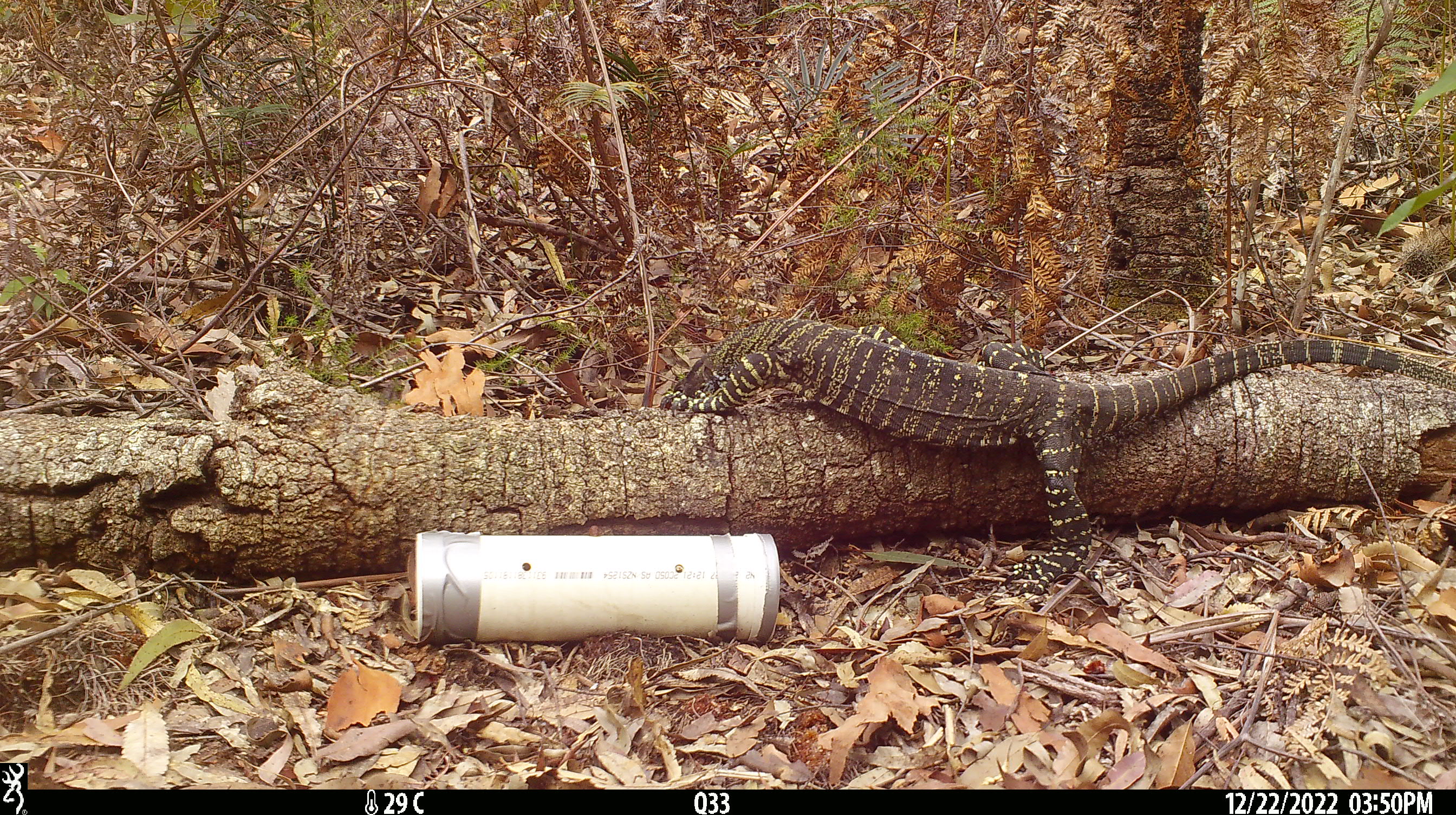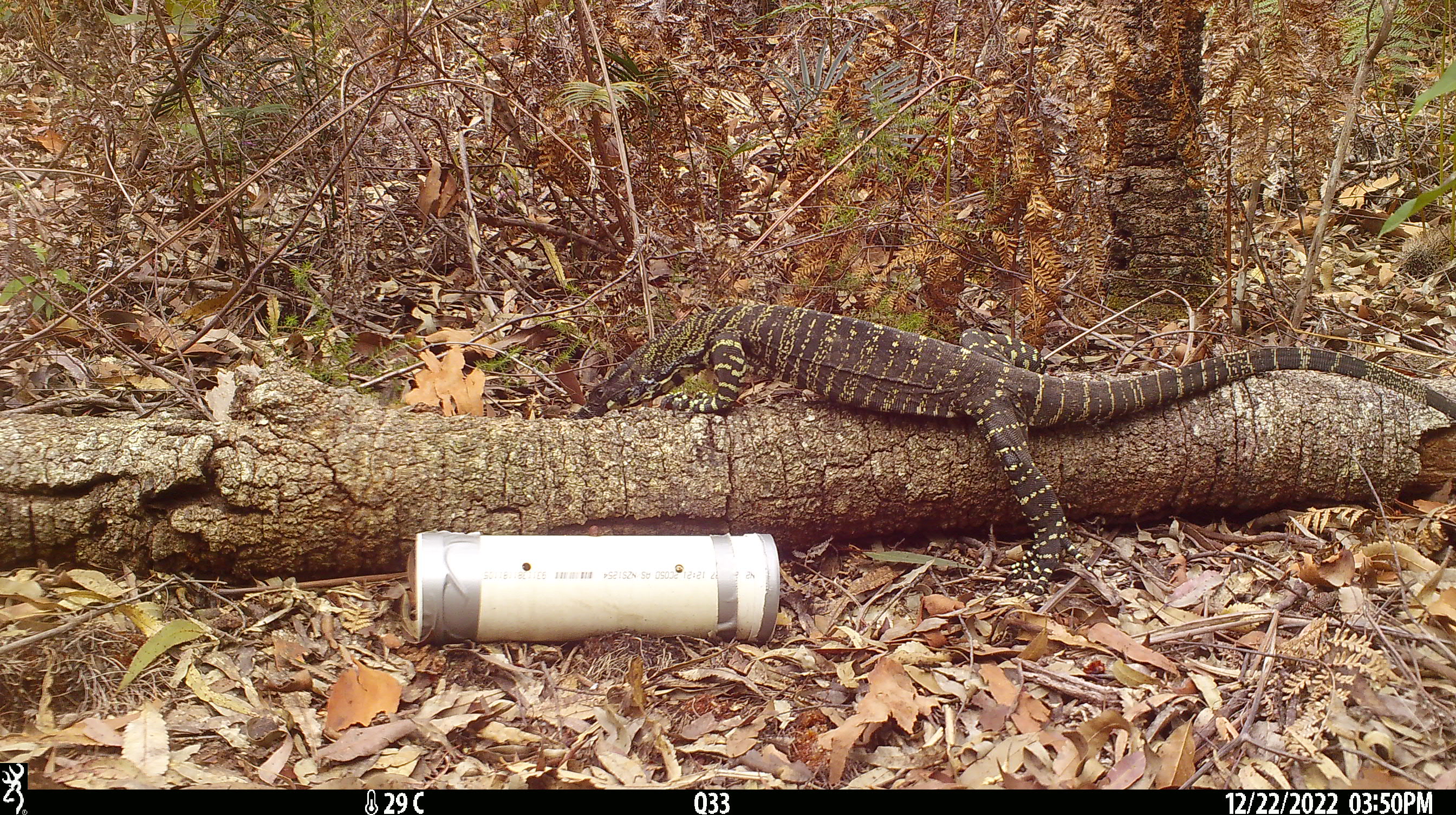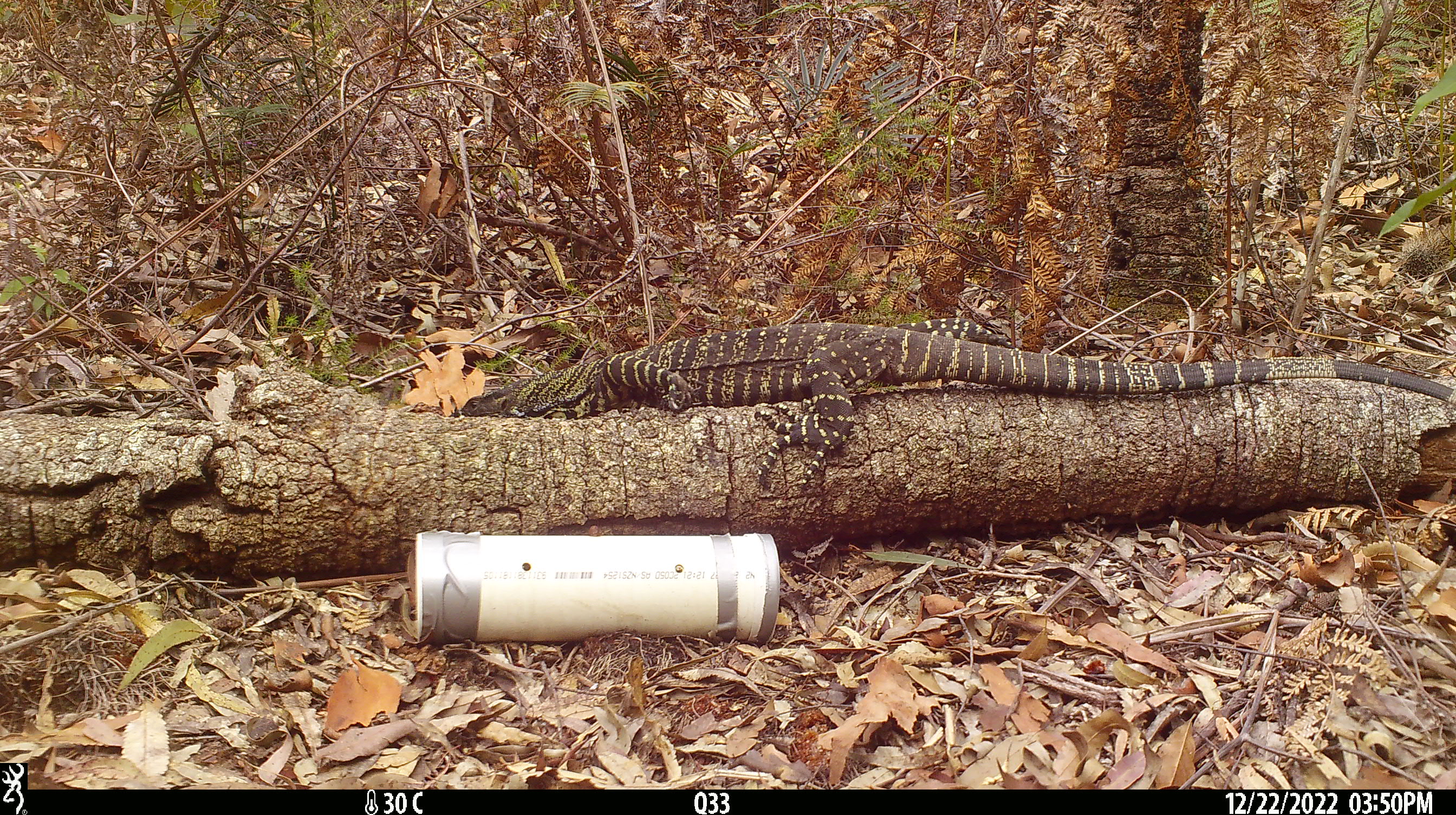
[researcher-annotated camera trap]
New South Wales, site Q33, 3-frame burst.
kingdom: Animalia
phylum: Chordata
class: Reptilia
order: Squamata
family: Varanidae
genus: Varanus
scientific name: Varanus varius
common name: lace monitor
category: goanna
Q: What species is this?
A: Goanna (lace monitor) (Varanus varius).